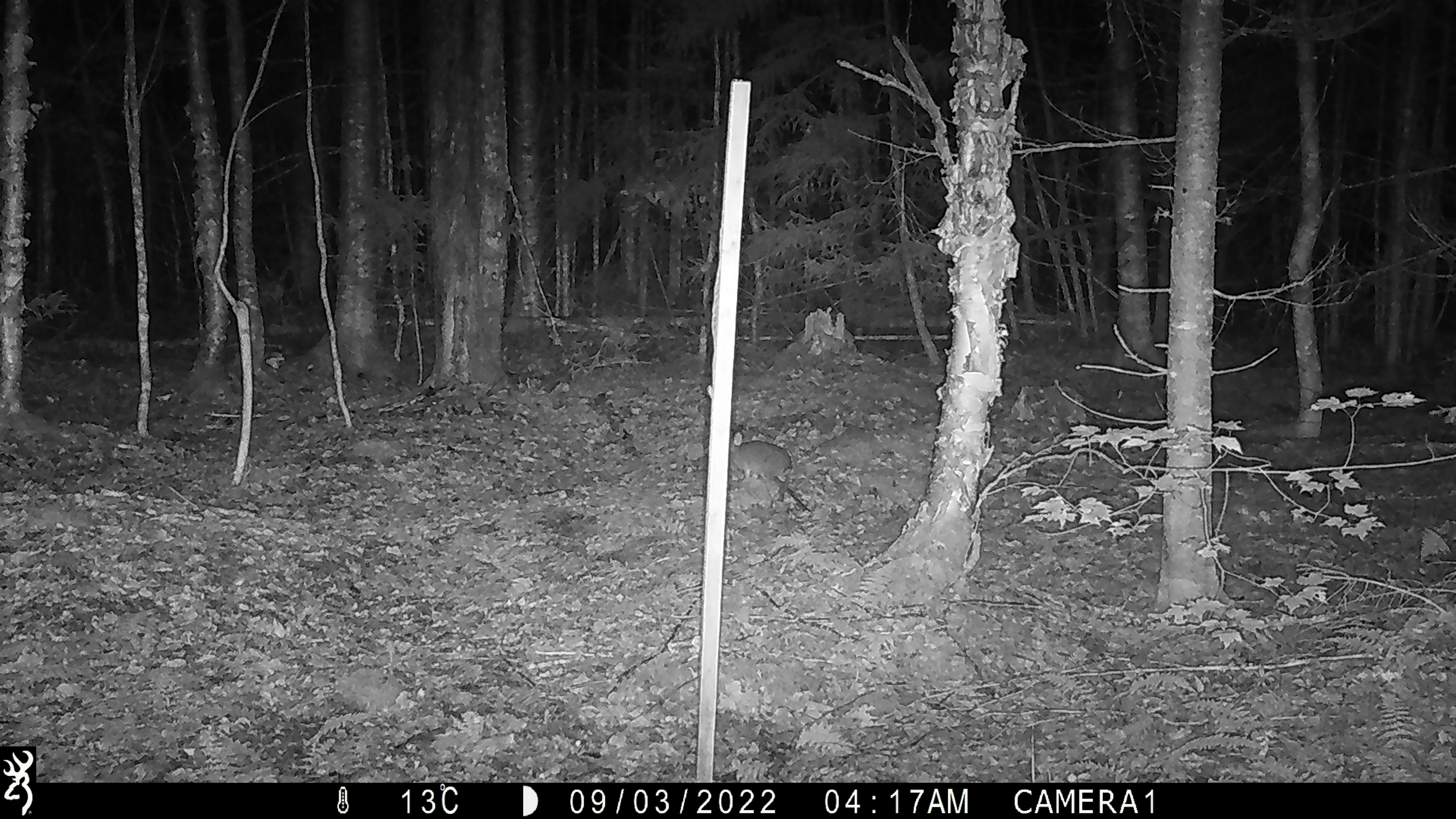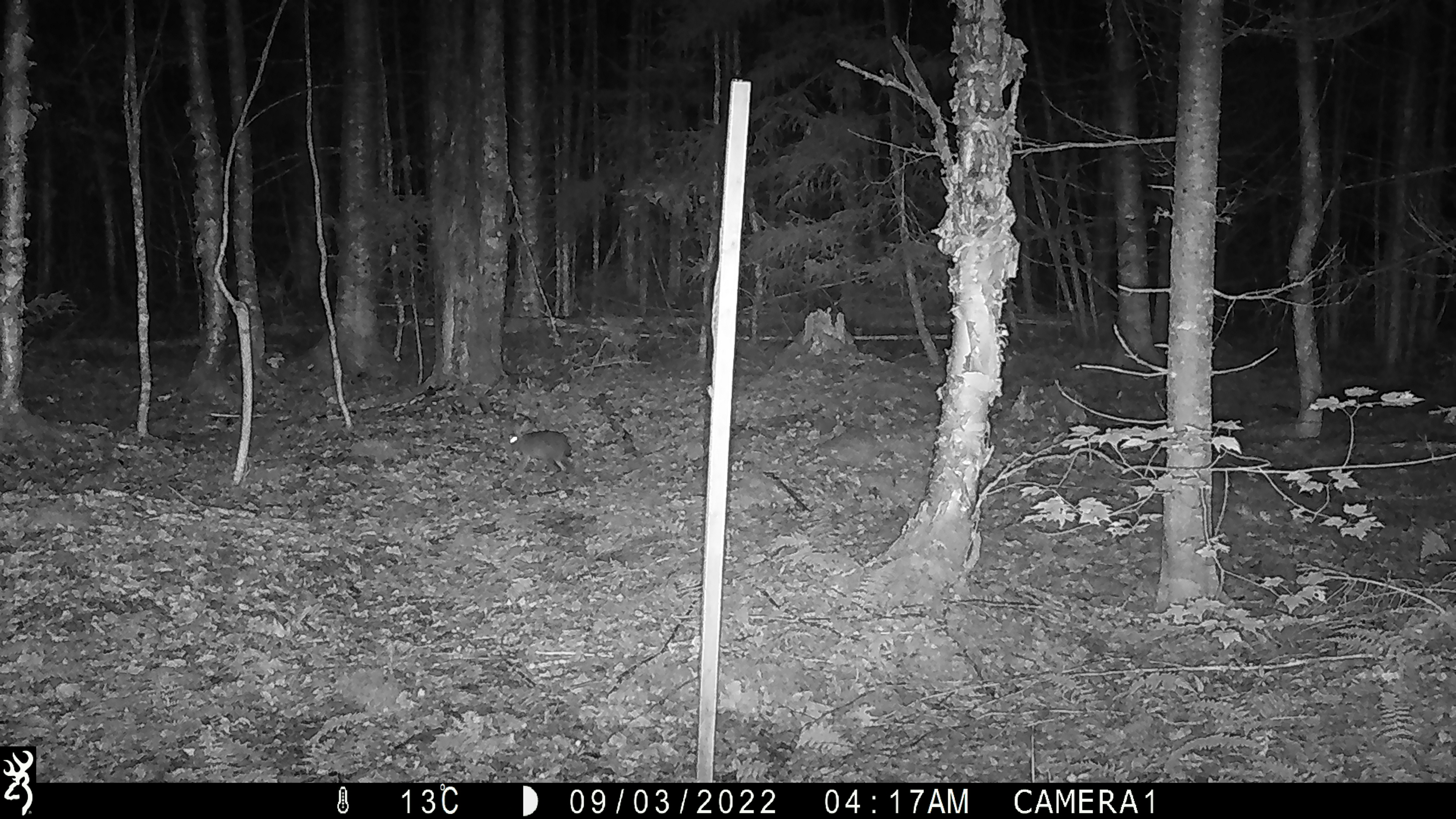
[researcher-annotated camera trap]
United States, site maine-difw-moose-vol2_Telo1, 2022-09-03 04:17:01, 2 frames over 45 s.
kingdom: Animalia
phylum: Chordata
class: Mammalia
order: Lagomorpha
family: Leporidae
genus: Lepus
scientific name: Lepus americanus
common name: snowshoe hare